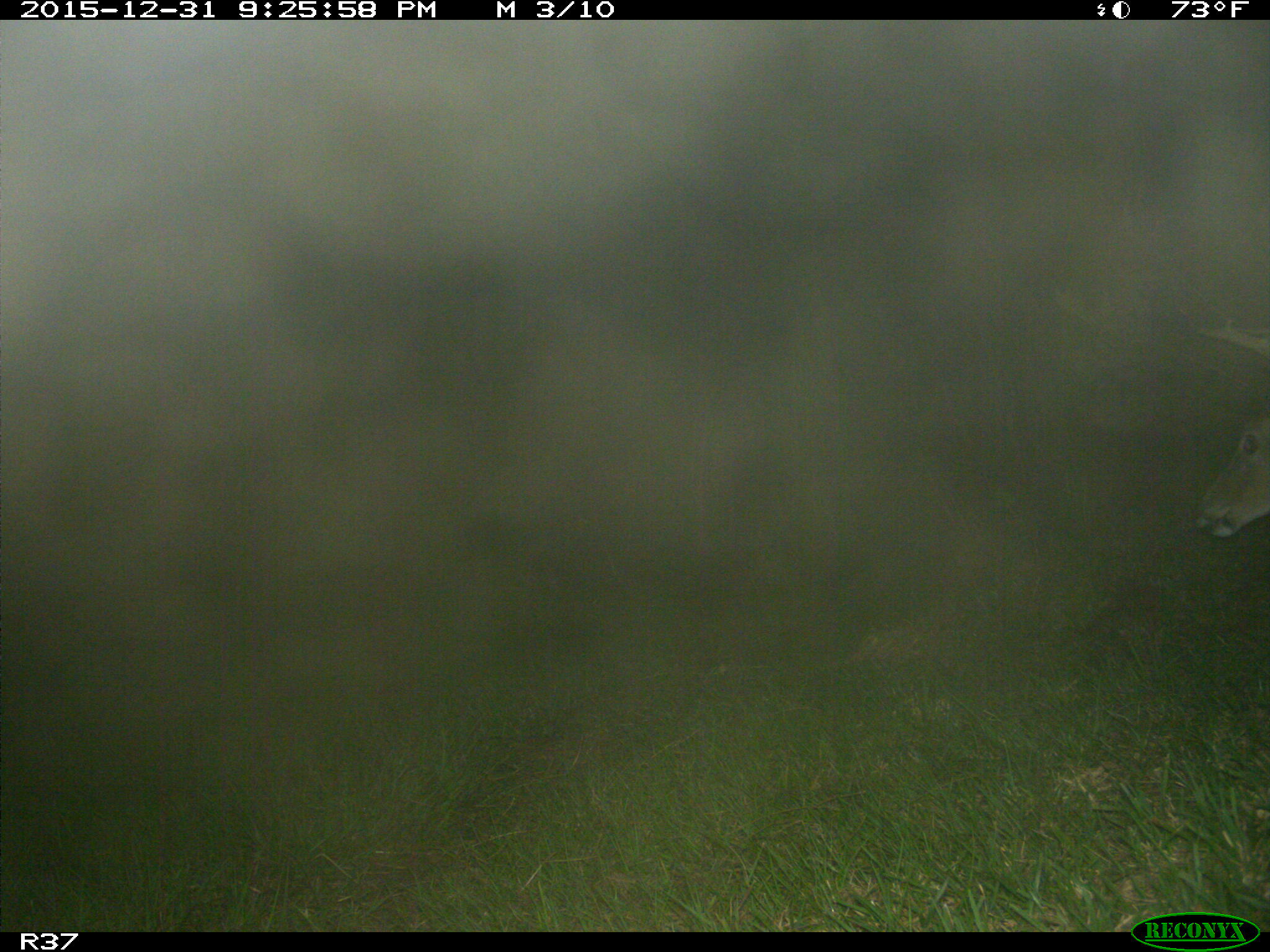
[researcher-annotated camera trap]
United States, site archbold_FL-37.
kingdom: Animalia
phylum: Chordata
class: Mammalia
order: Artiodactyla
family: Cervidae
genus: Odocoileus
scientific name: Odocoileus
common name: deer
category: unidentified deer